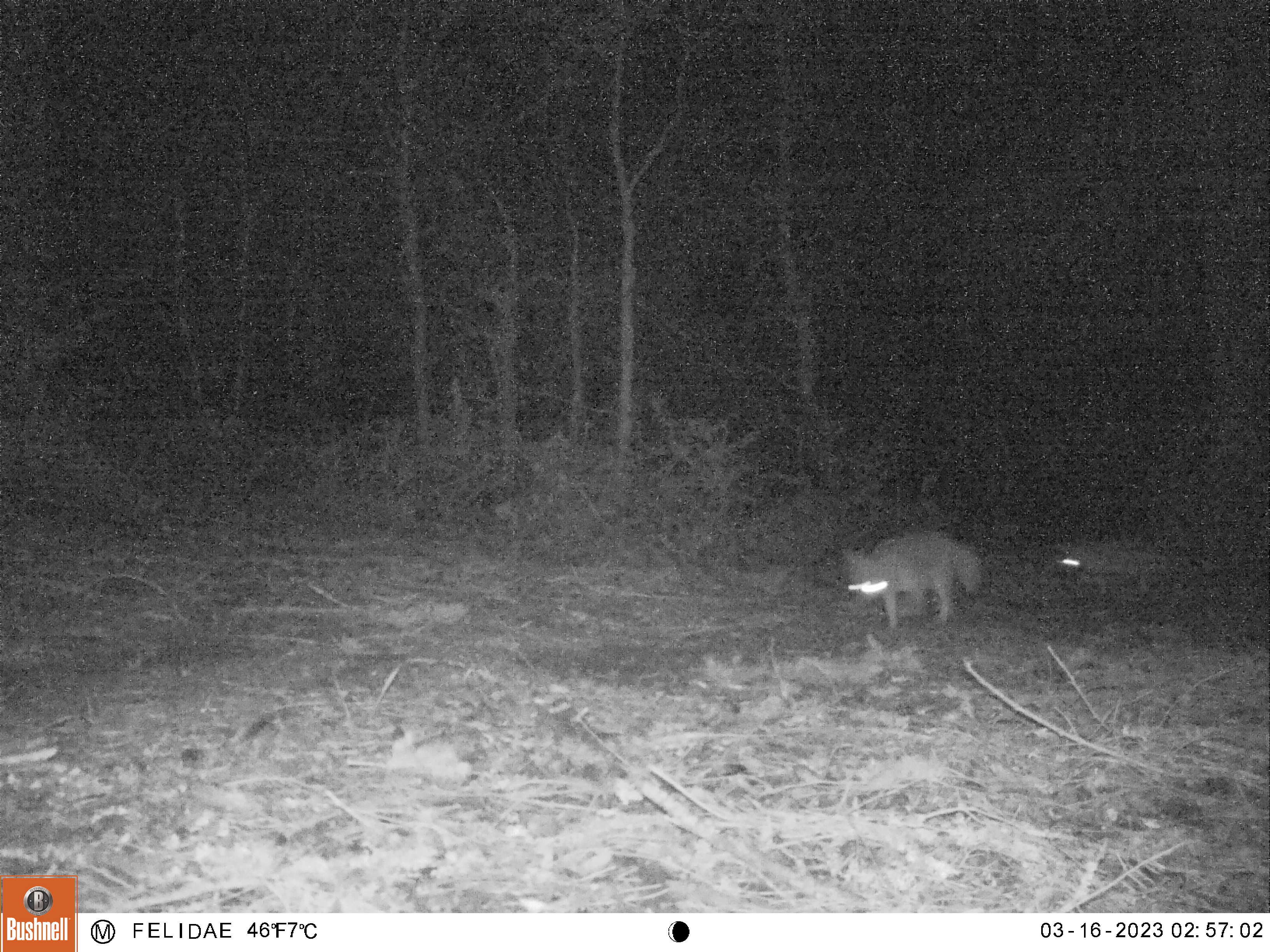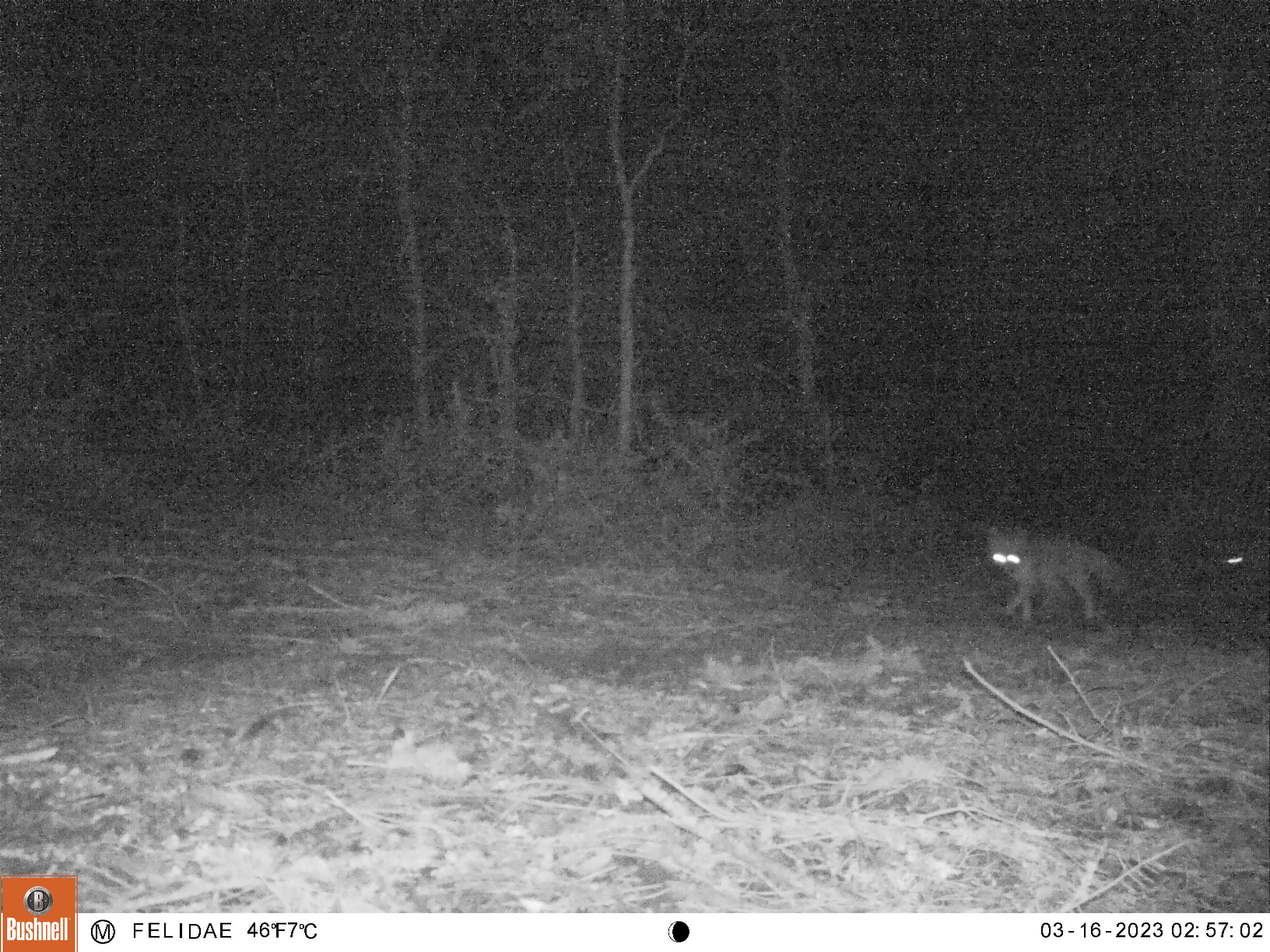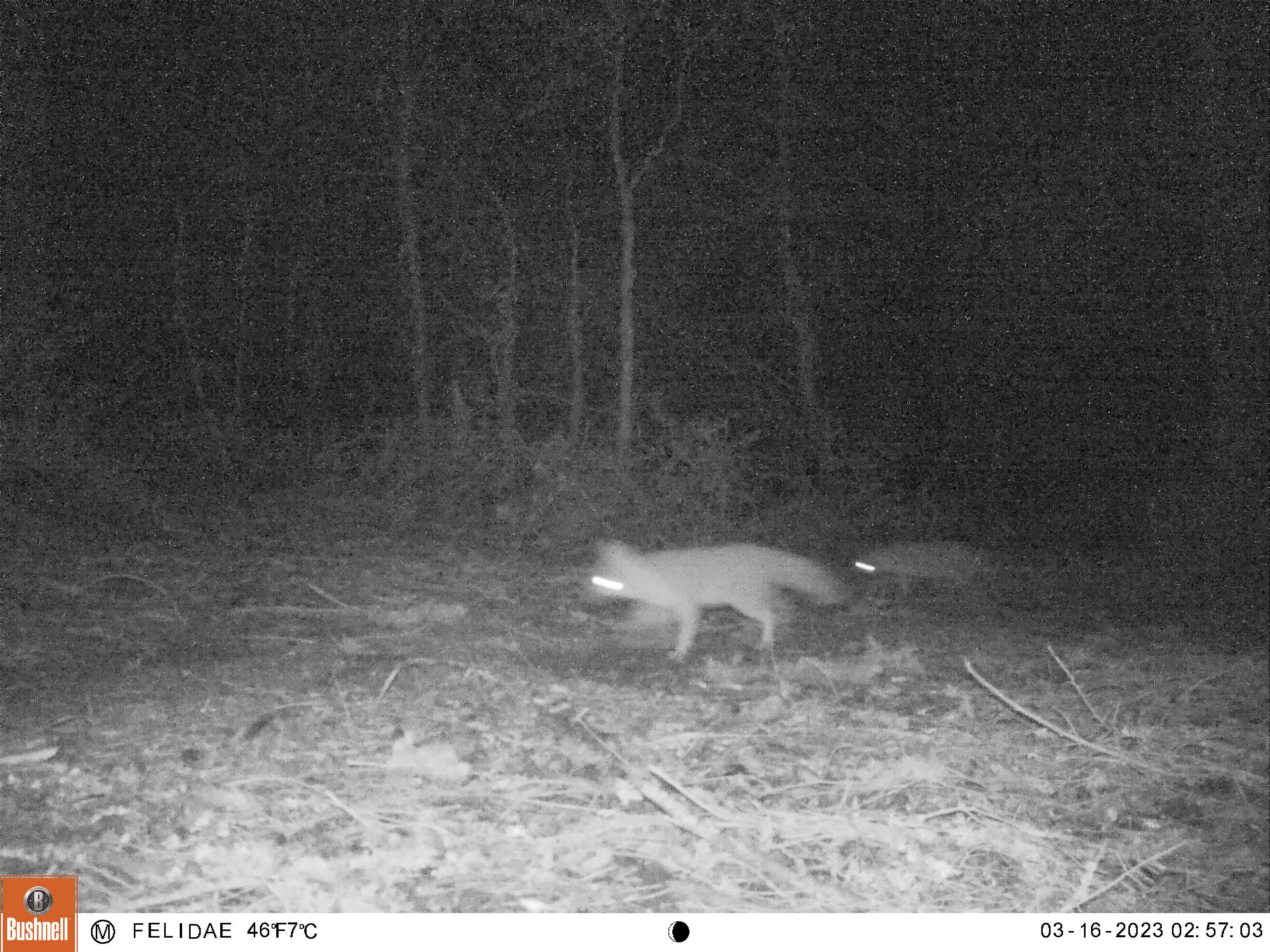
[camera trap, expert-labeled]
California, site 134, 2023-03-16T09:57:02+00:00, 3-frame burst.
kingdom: Animalia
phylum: Chordata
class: Mammalia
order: Carnivora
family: Canidae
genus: Urocyon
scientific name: Urocyon cinereoargenteus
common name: gray fox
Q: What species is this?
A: Gray fox (Urocyon cinereoargenteus).